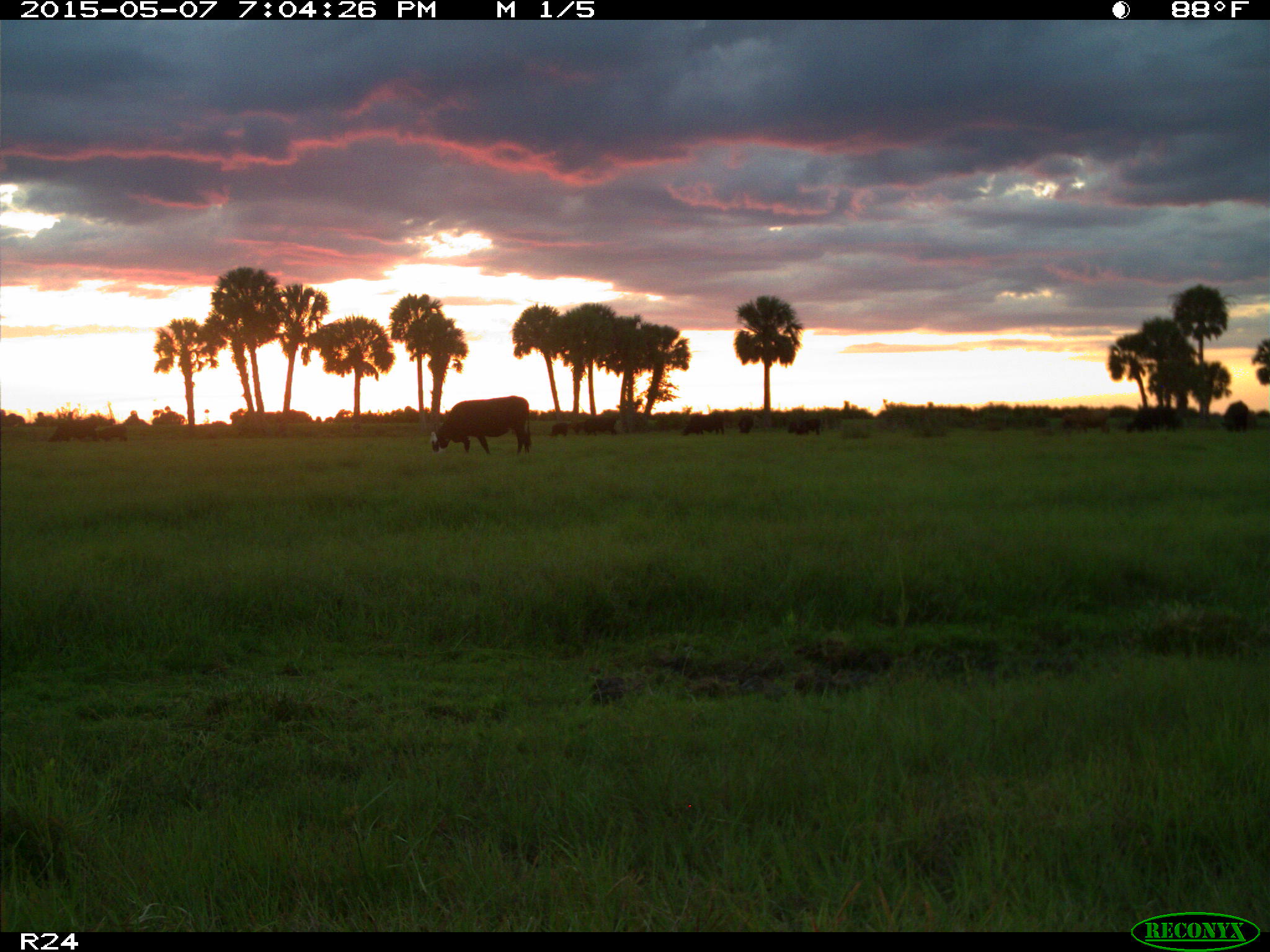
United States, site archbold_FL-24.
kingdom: Animalia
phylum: Chordata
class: Mammalia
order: Artiodactyla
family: Bovidae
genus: Bos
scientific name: Bos taurus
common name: domestic cow